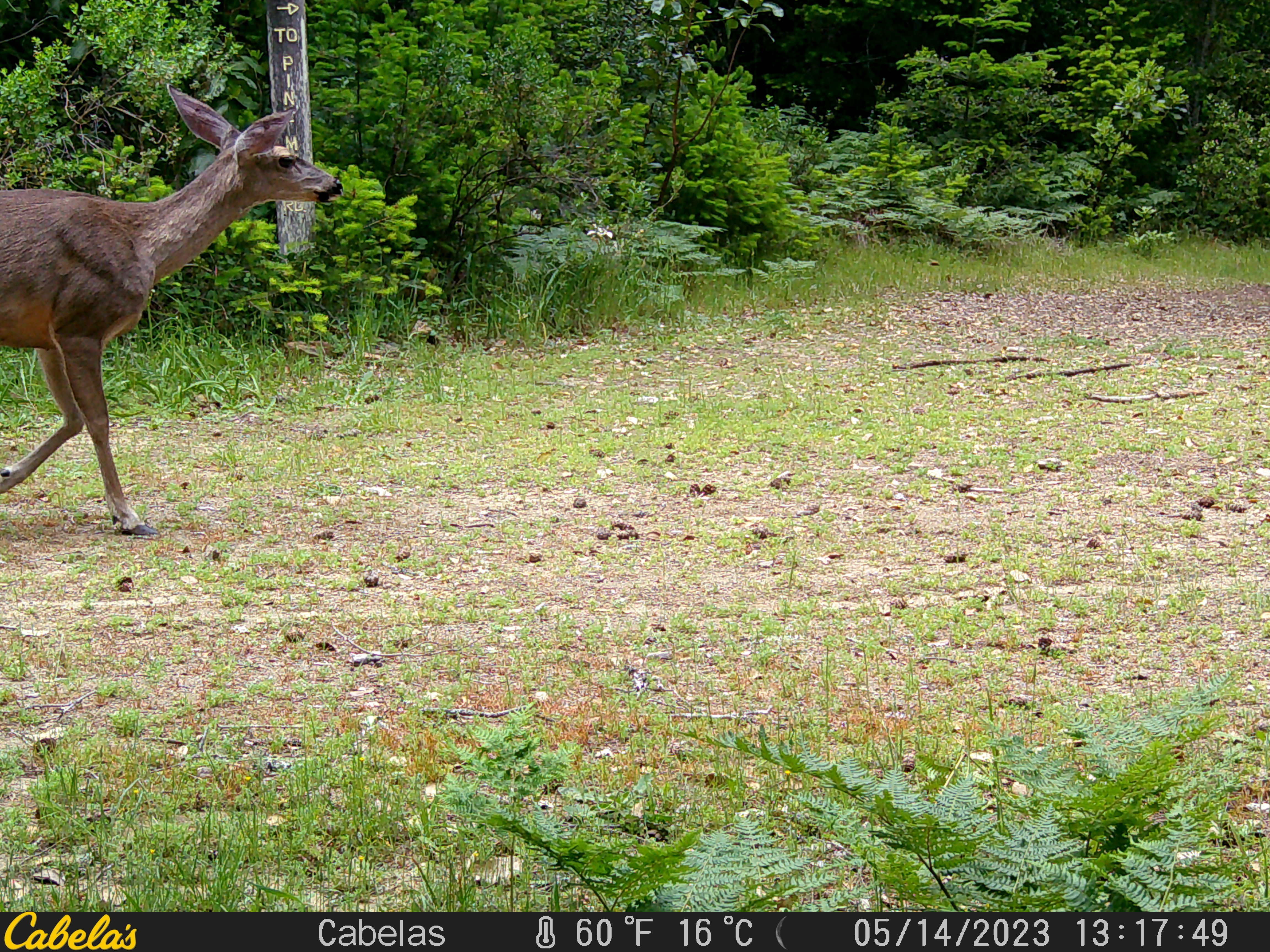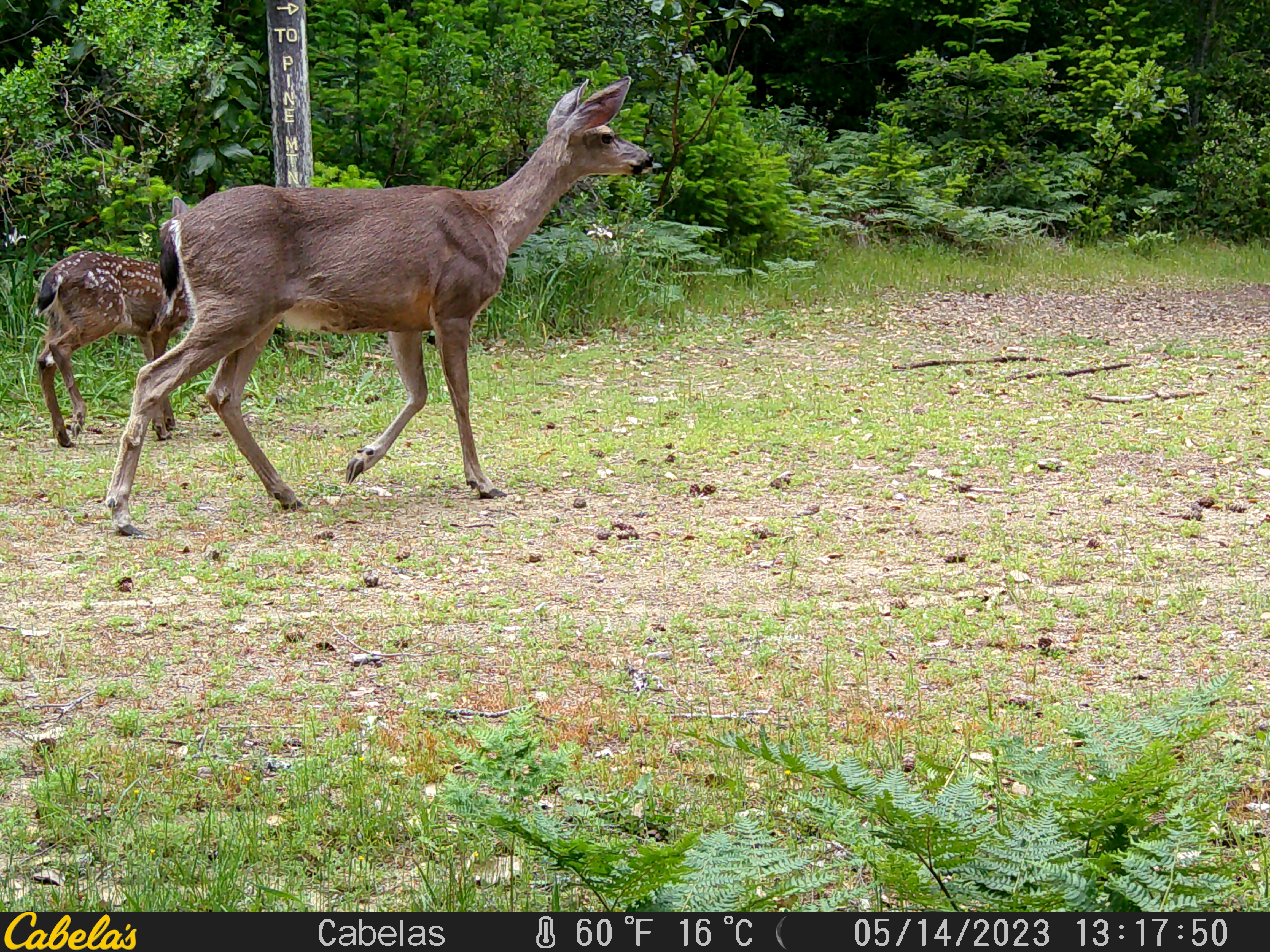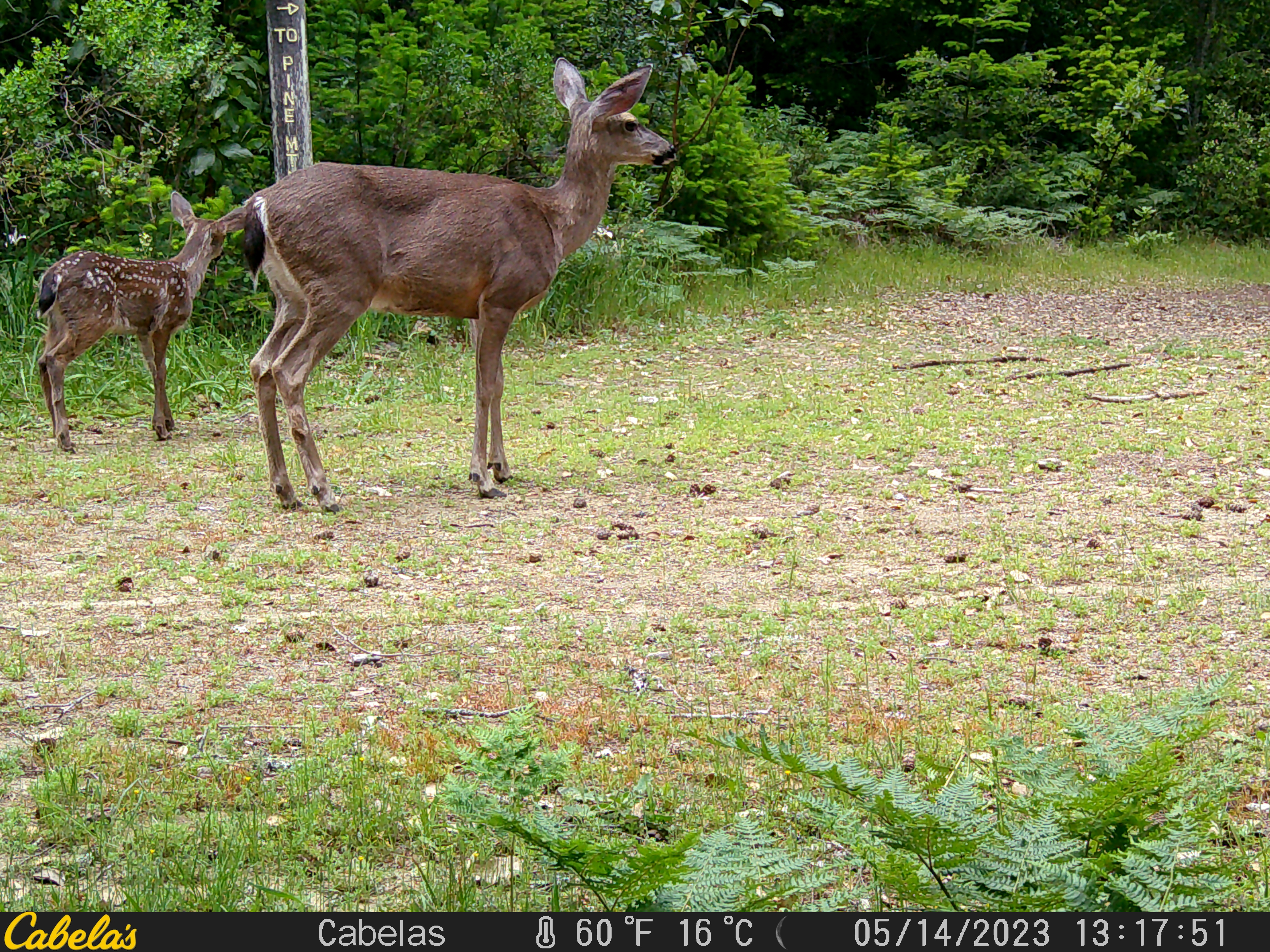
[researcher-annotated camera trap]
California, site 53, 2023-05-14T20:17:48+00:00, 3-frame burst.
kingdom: Animalia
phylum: Chordata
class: Mammalia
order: Artiodactyla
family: Cervidae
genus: Odocoileus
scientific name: Odocoileus hemionus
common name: mule deer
Mule deer (Odocoileus hemionus).